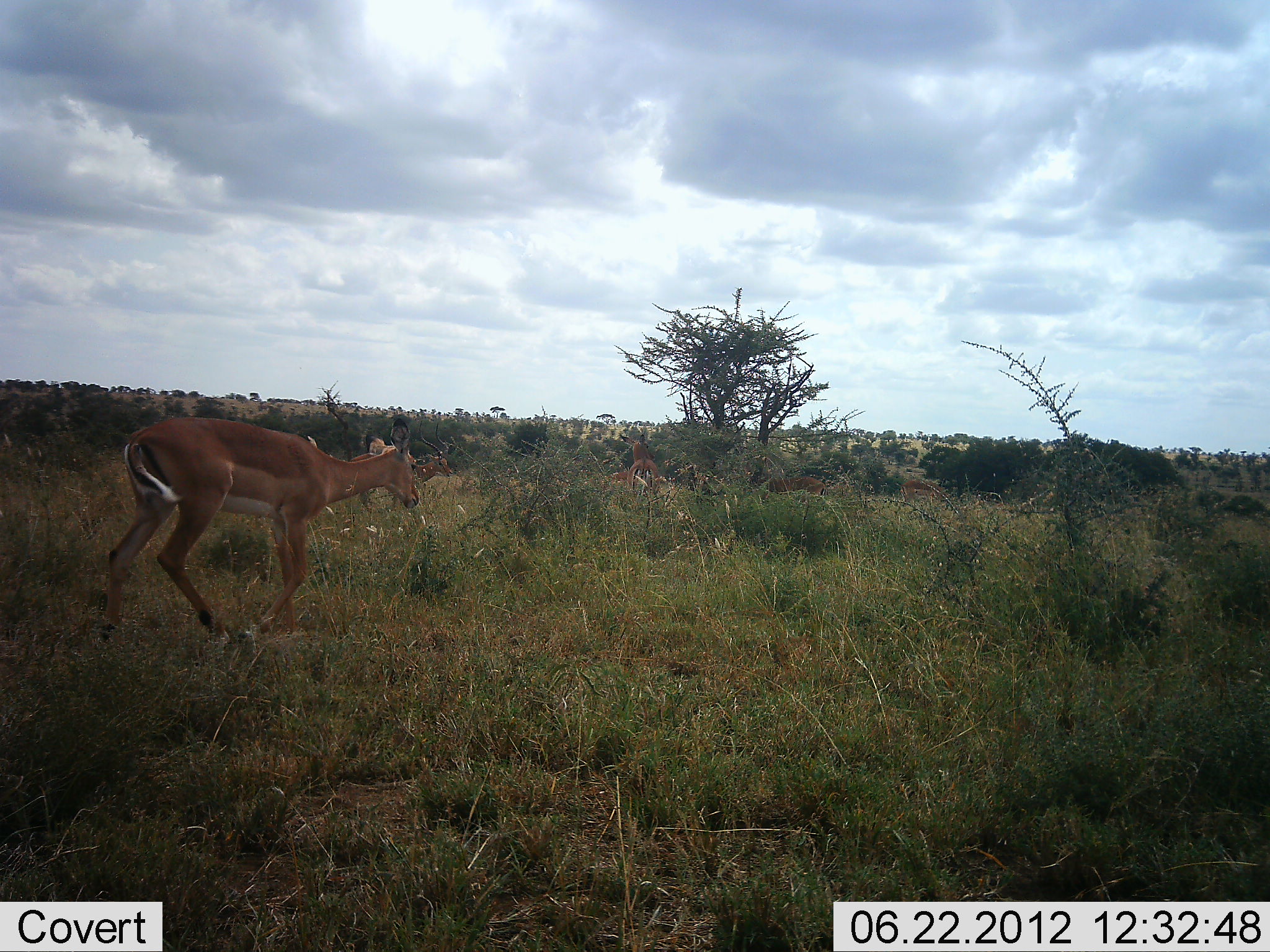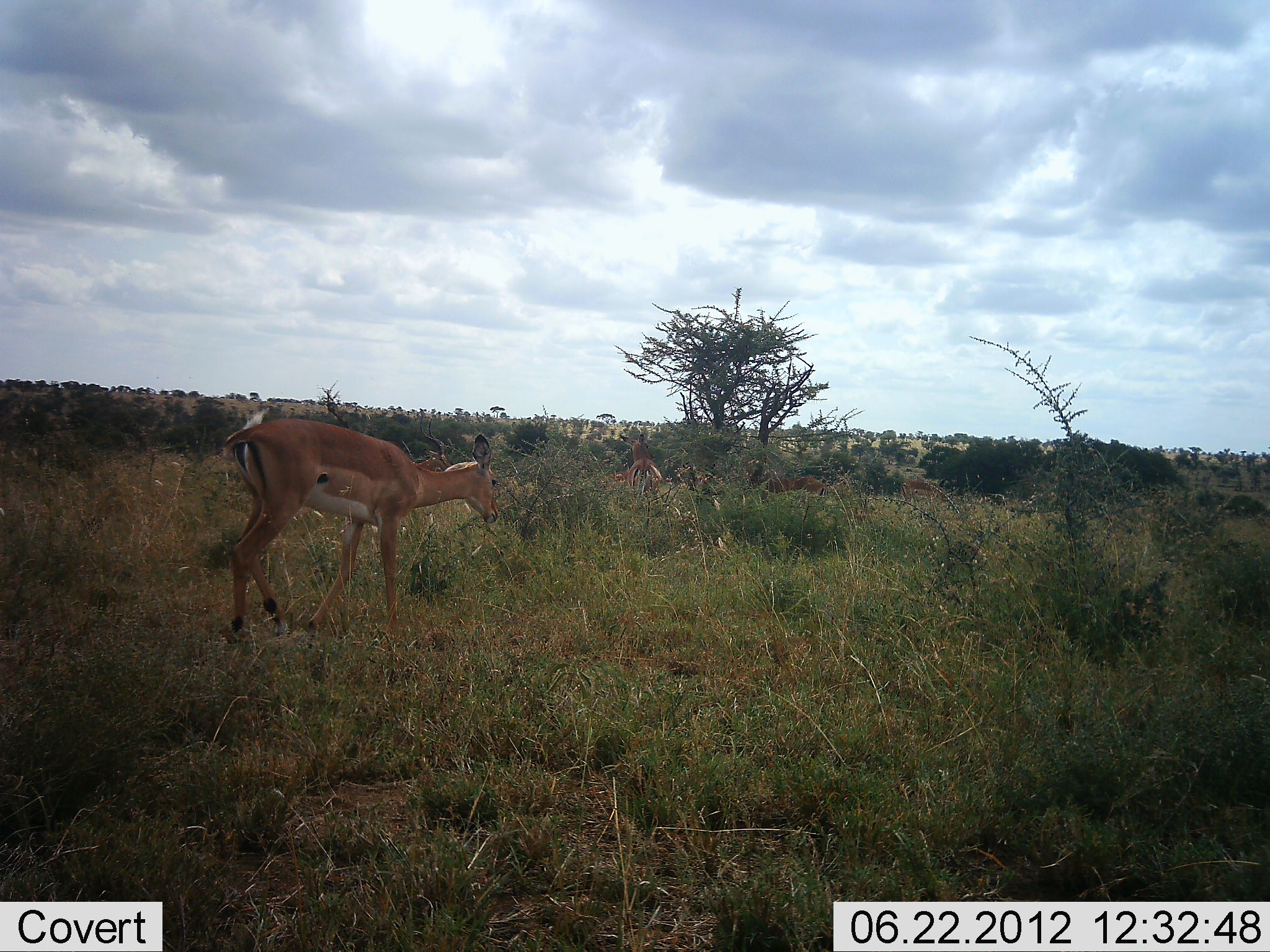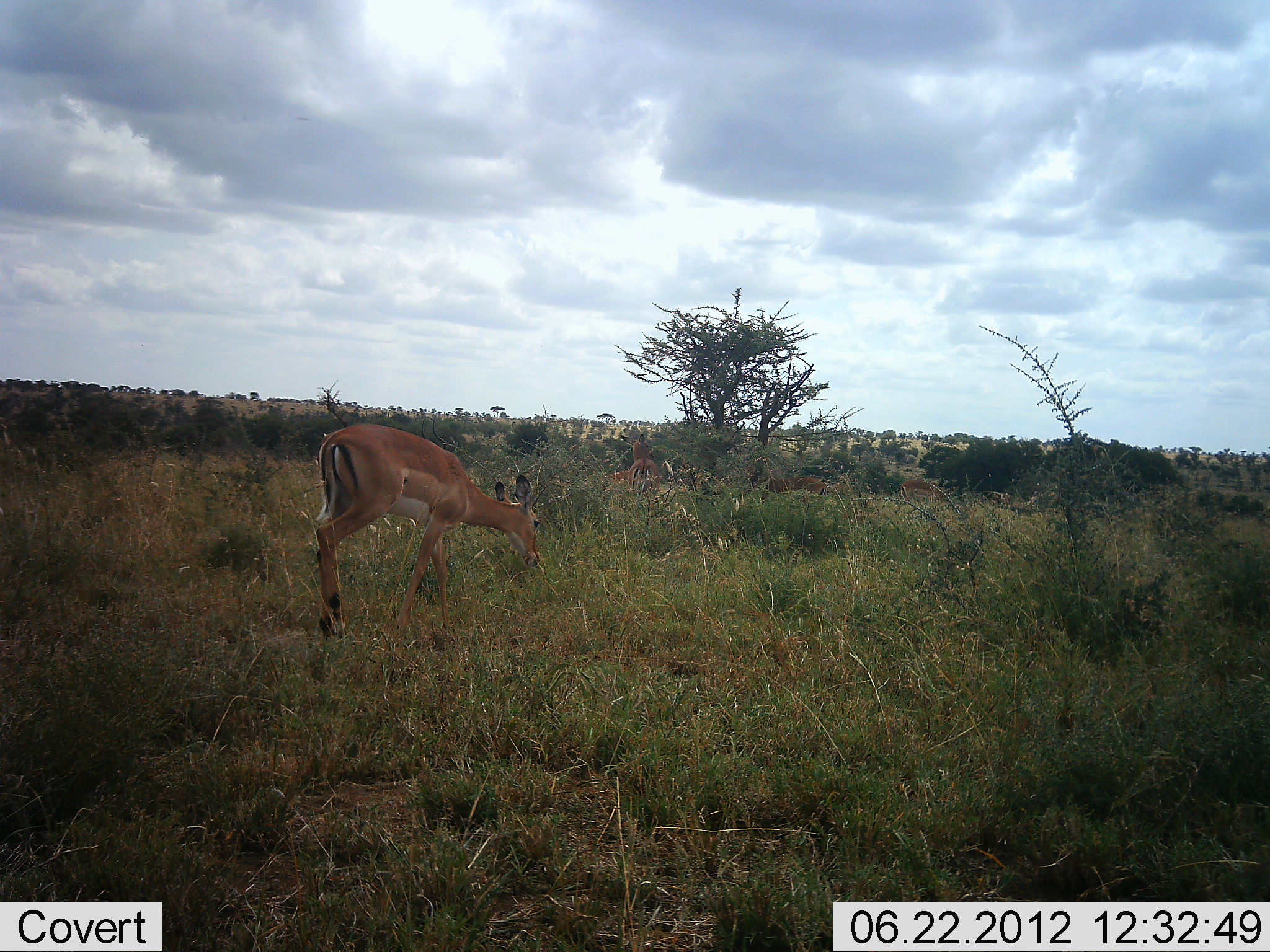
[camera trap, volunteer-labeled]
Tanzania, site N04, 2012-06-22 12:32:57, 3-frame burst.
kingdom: Animalia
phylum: Chordata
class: Mammalia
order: Artiodactyla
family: Bovidae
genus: Aepyceros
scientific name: Aepyceros melampus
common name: impala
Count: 4.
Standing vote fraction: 50%.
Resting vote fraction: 0%.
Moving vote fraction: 80%.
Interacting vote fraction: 0%.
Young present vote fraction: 0%.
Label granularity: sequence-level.